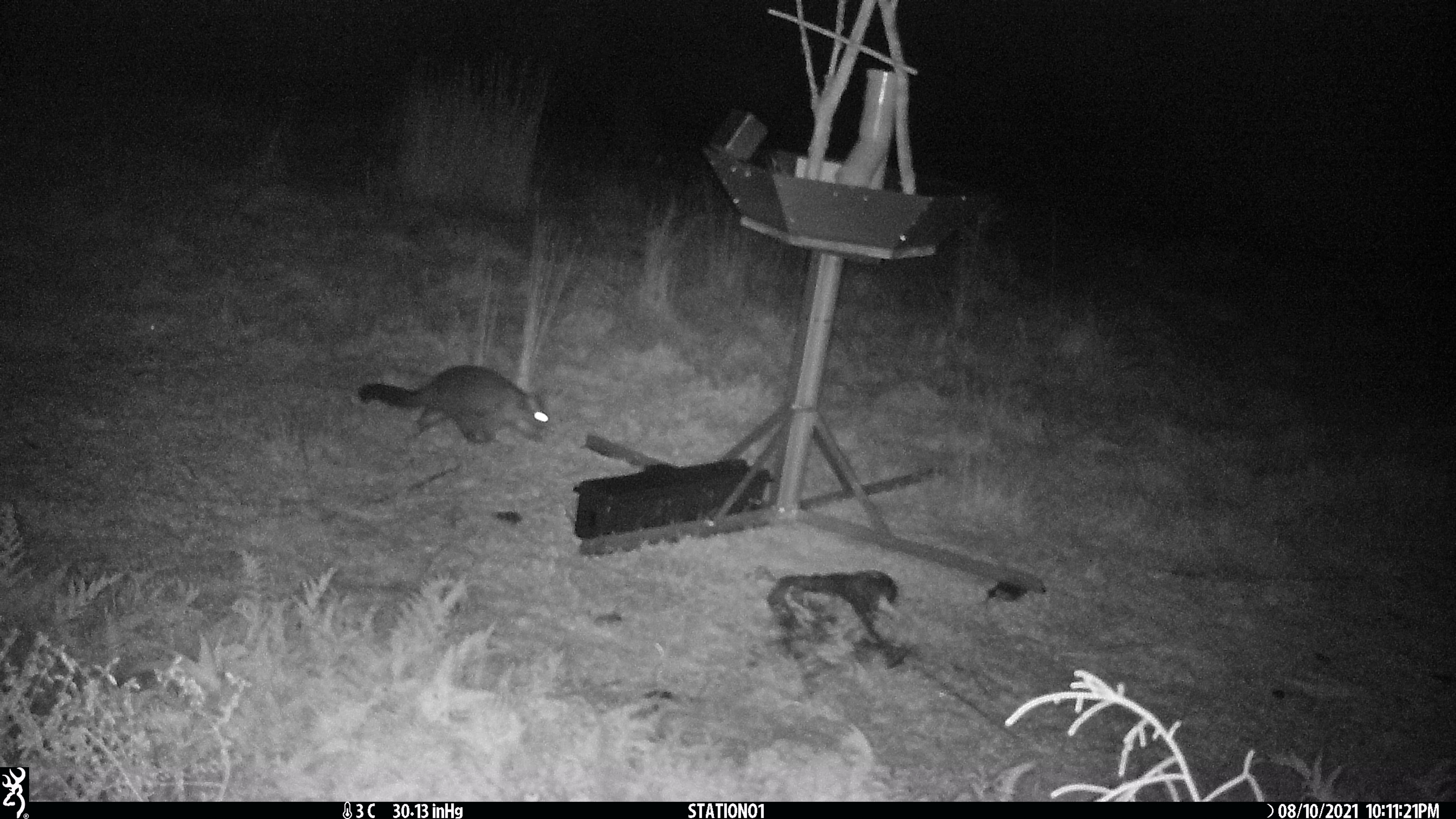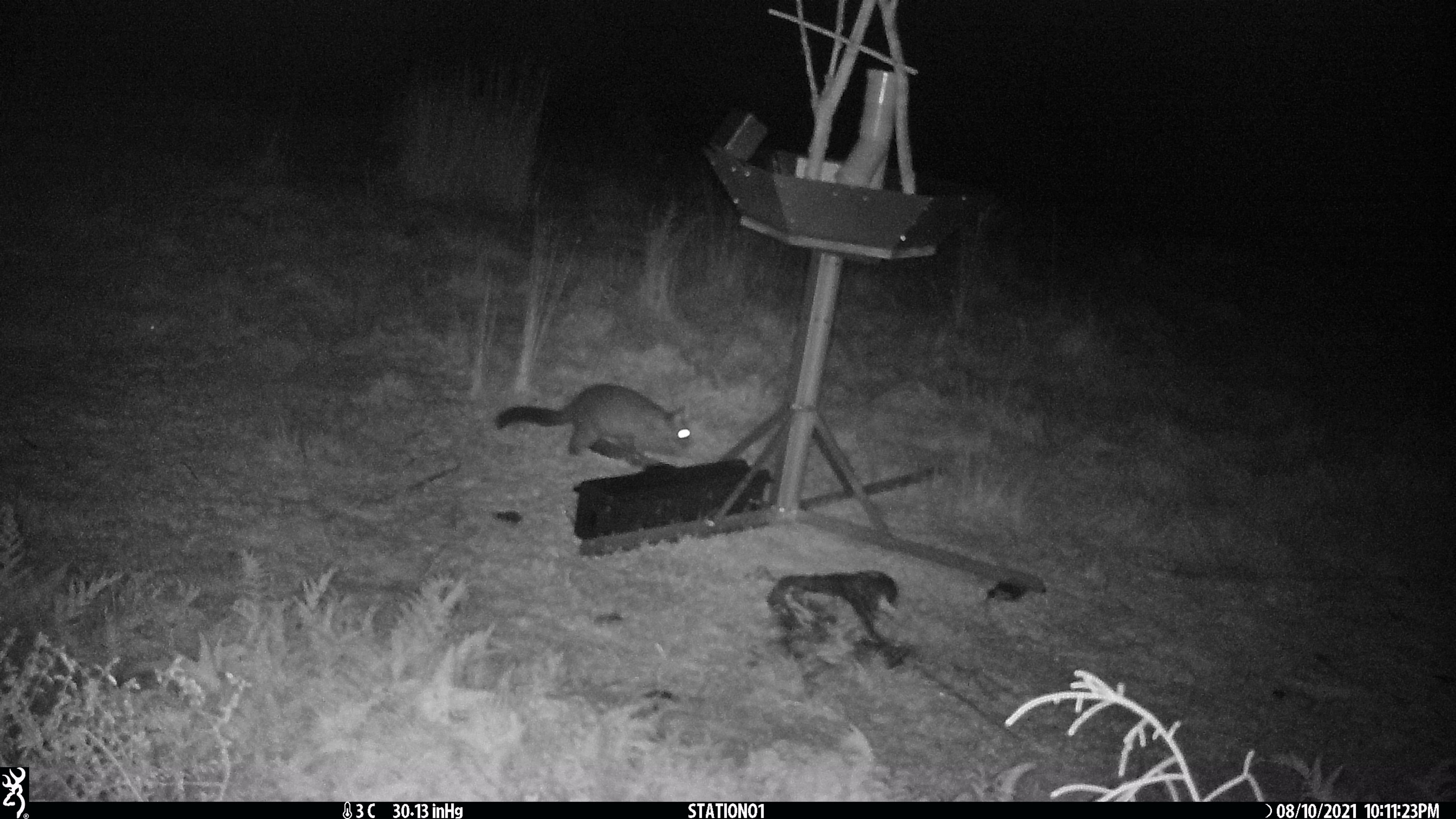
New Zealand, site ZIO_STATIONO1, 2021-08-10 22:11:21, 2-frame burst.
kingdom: Animalia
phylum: Chordata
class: Mammalia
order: Diprotodontia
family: Phalangeridae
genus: Trichosurus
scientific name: Trichosurus vulpecula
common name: common brushtail possum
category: possum